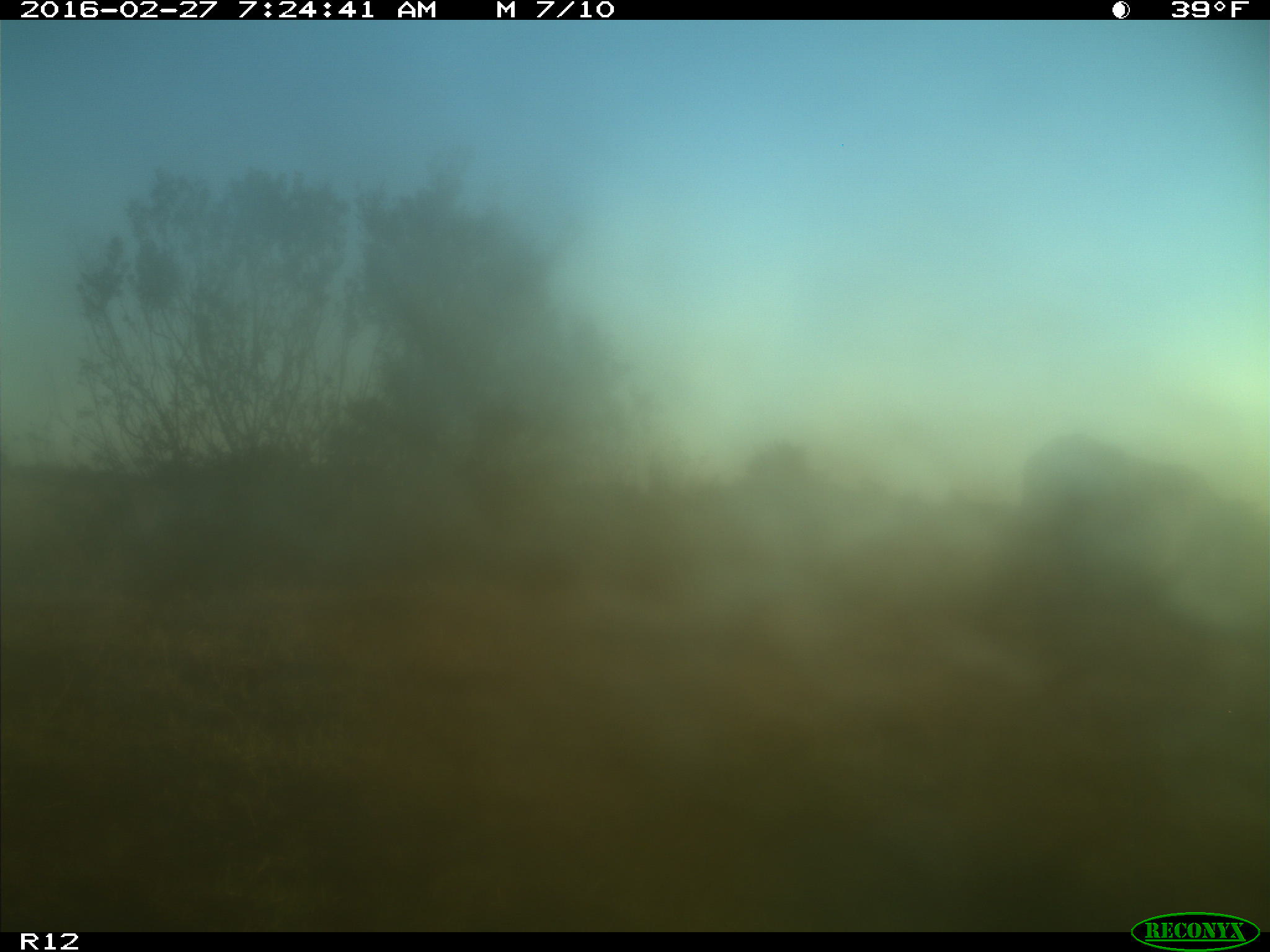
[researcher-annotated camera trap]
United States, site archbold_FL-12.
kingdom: Animalia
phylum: Chordata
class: Mammalia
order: Artiodactyla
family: Bovidae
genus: Bos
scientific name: Bos taurus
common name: domestic cow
Bos taurus (domestic cow).